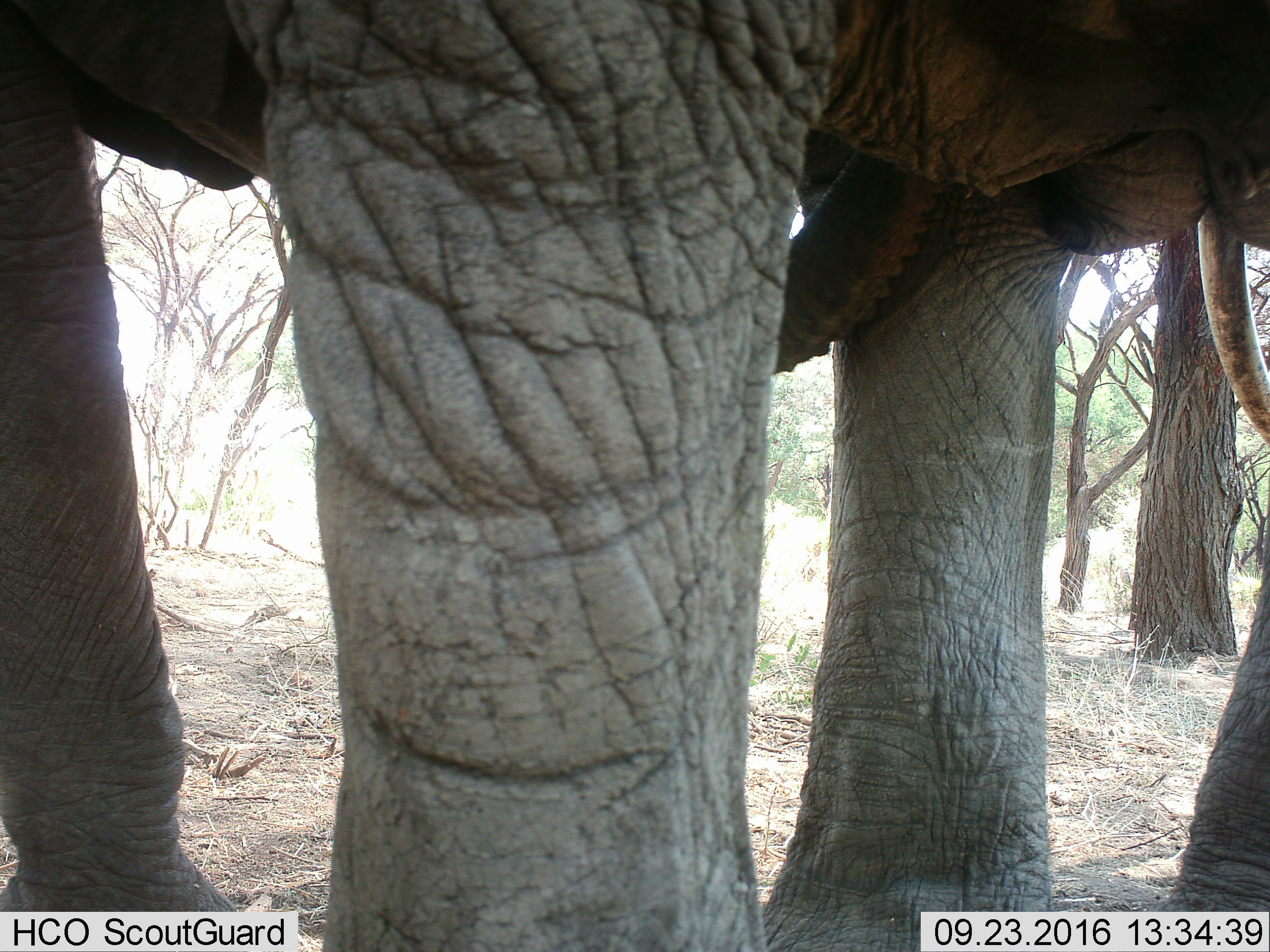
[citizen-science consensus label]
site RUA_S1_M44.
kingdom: Animalia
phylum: Chordata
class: Mammalia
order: Proboscidea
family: Elephantidae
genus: Loxodonta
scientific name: Loxodonta africana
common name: african bush elephant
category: elephant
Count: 1.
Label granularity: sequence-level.